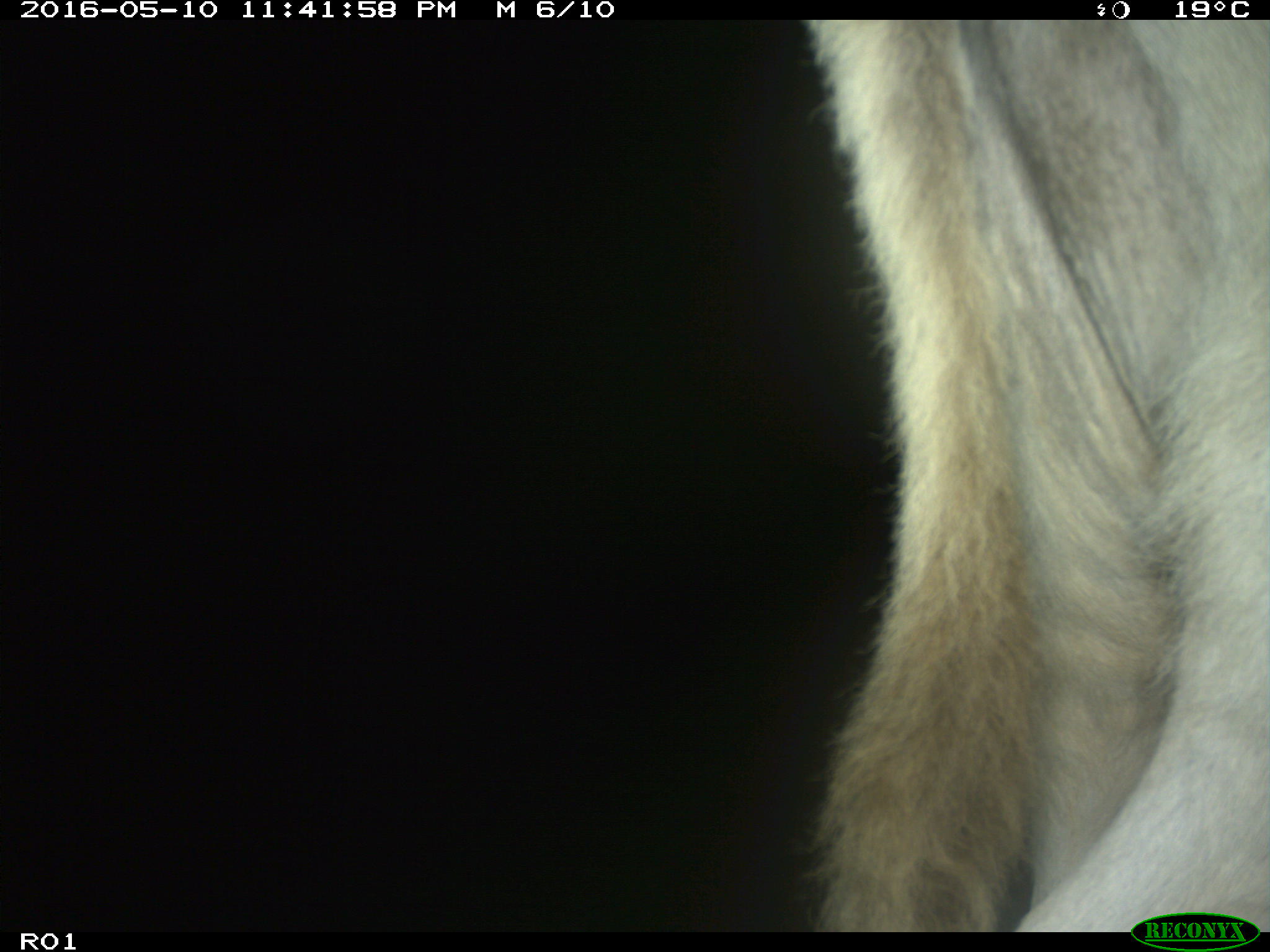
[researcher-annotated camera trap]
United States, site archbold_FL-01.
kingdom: Animalia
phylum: Chordata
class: Mammalia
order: Artiodactyla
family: Bovidae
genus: Bos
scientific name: Bos taurus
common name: domestic cow